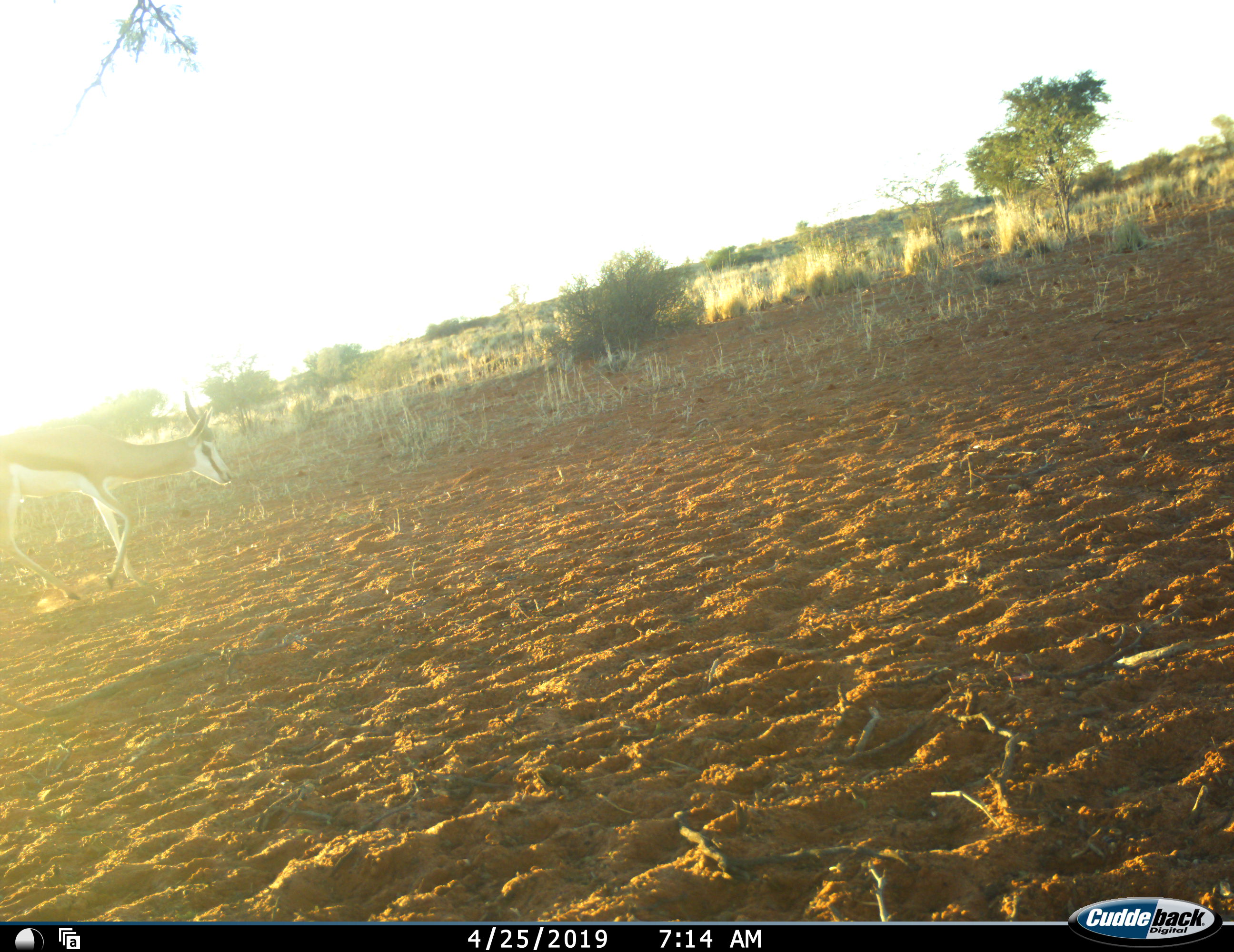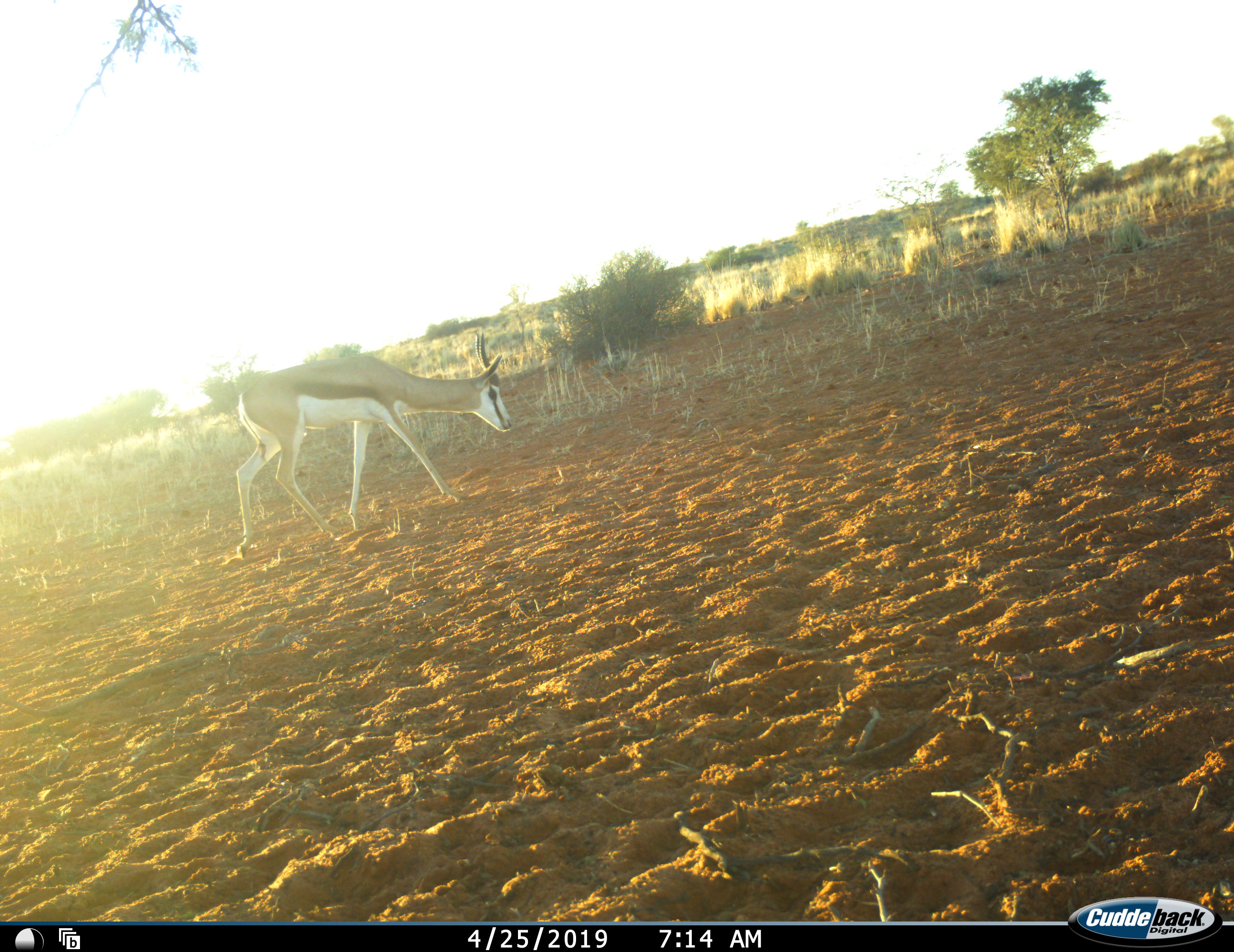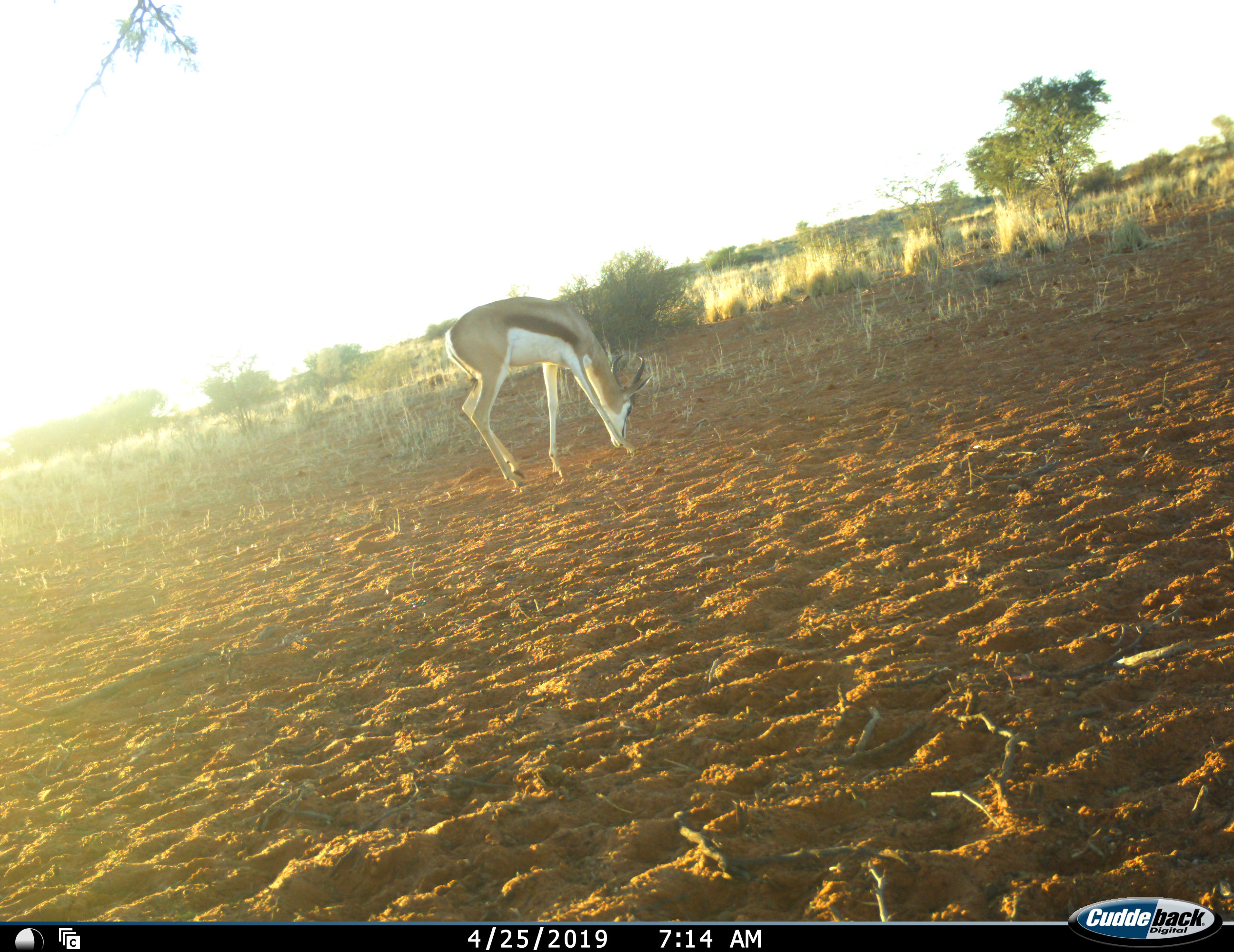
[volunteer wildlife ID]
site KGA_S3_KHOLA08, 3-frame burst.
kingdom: Animalia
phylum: Chordata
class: Mammalia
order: Artiodactyla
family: Bovidae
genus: Antidorcas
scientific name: Antidorcas marsupialis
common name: springbok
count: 1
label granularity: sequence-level